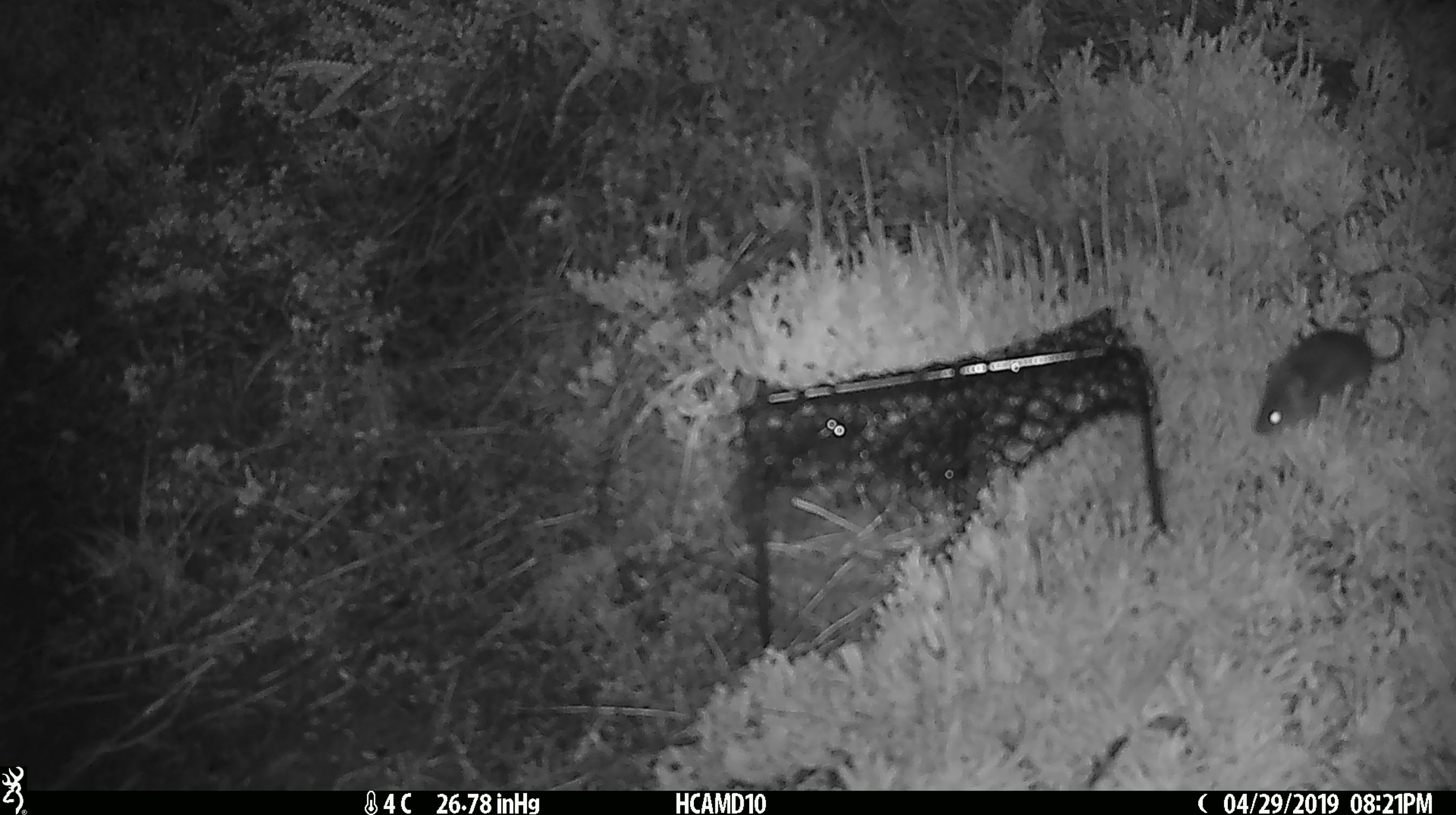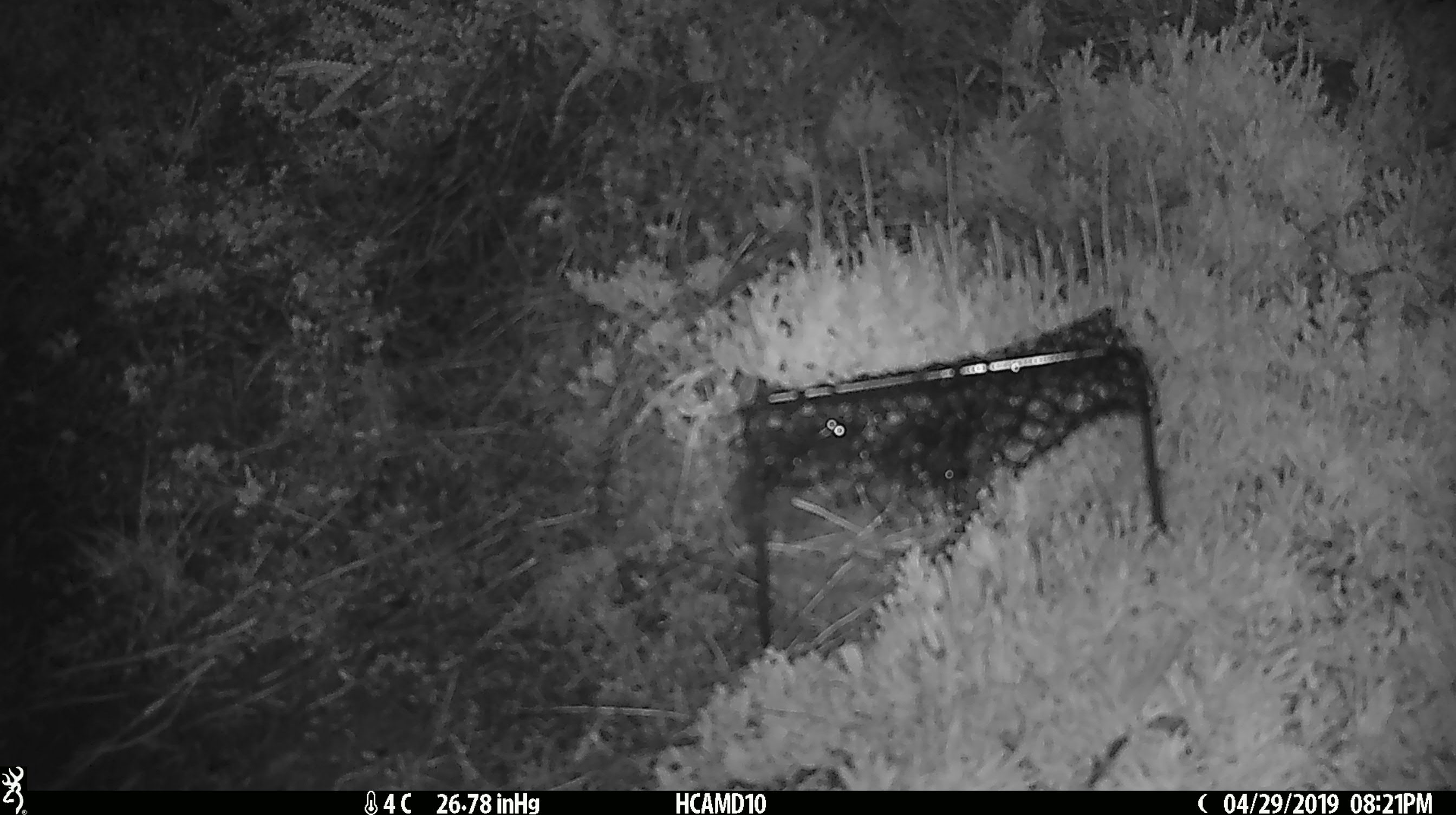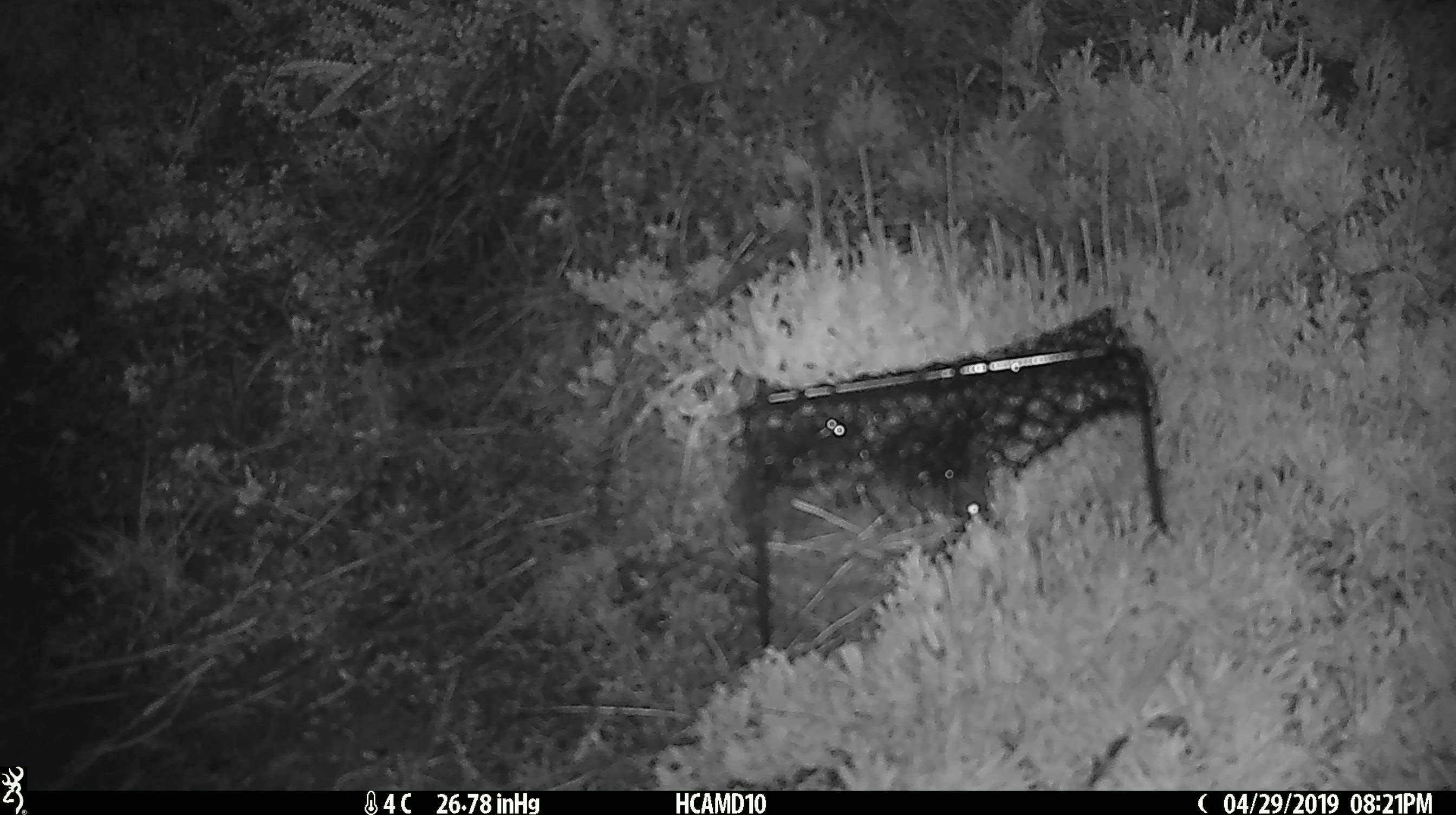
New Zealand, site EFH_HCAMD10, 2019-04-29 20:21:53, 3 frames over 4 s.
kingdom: Animalia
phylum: Chordata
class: Mammalia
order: Rodentia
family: Muridae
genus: Rattus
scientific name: Rattus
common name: rat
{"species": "rat (Rattus)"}